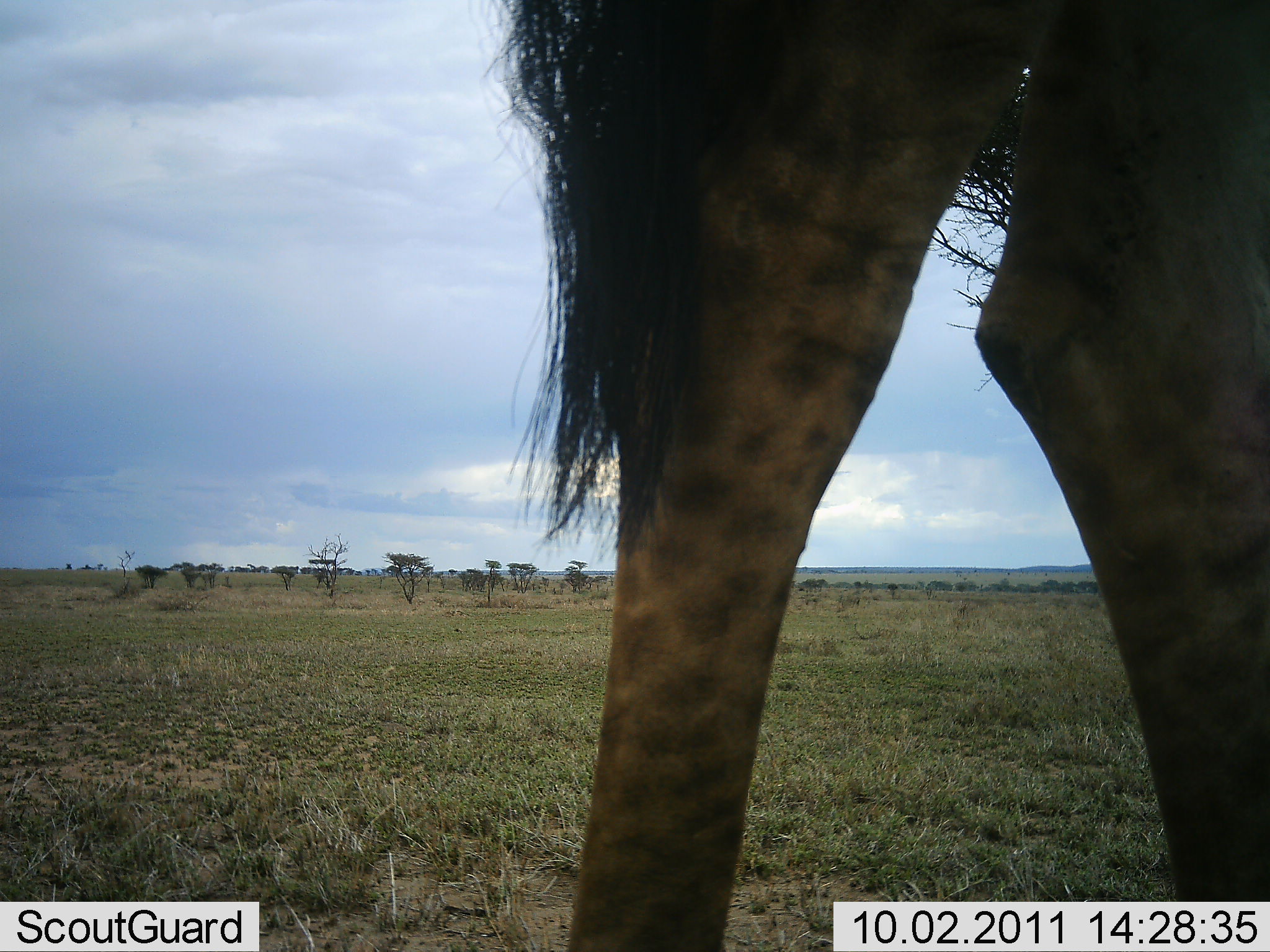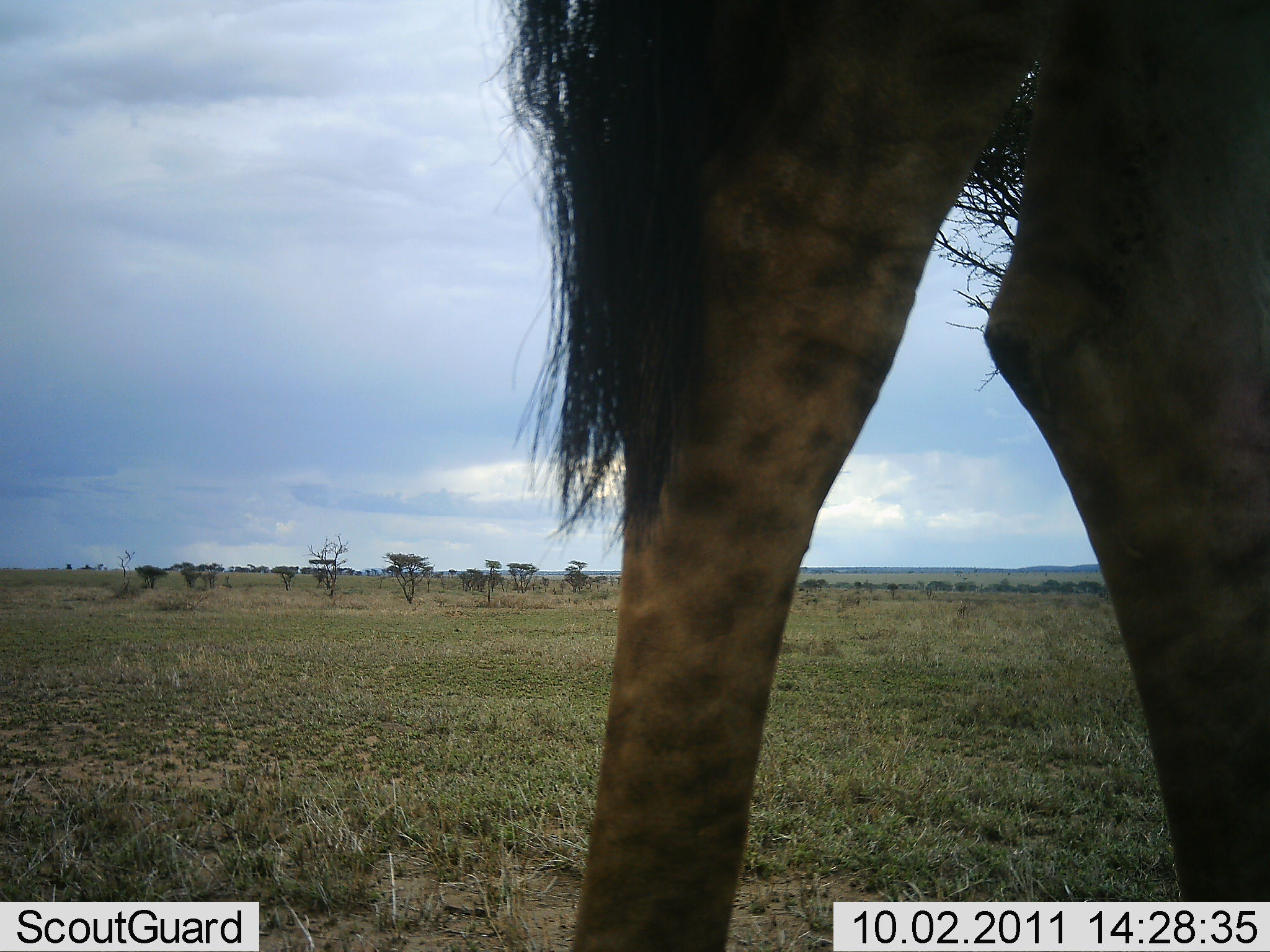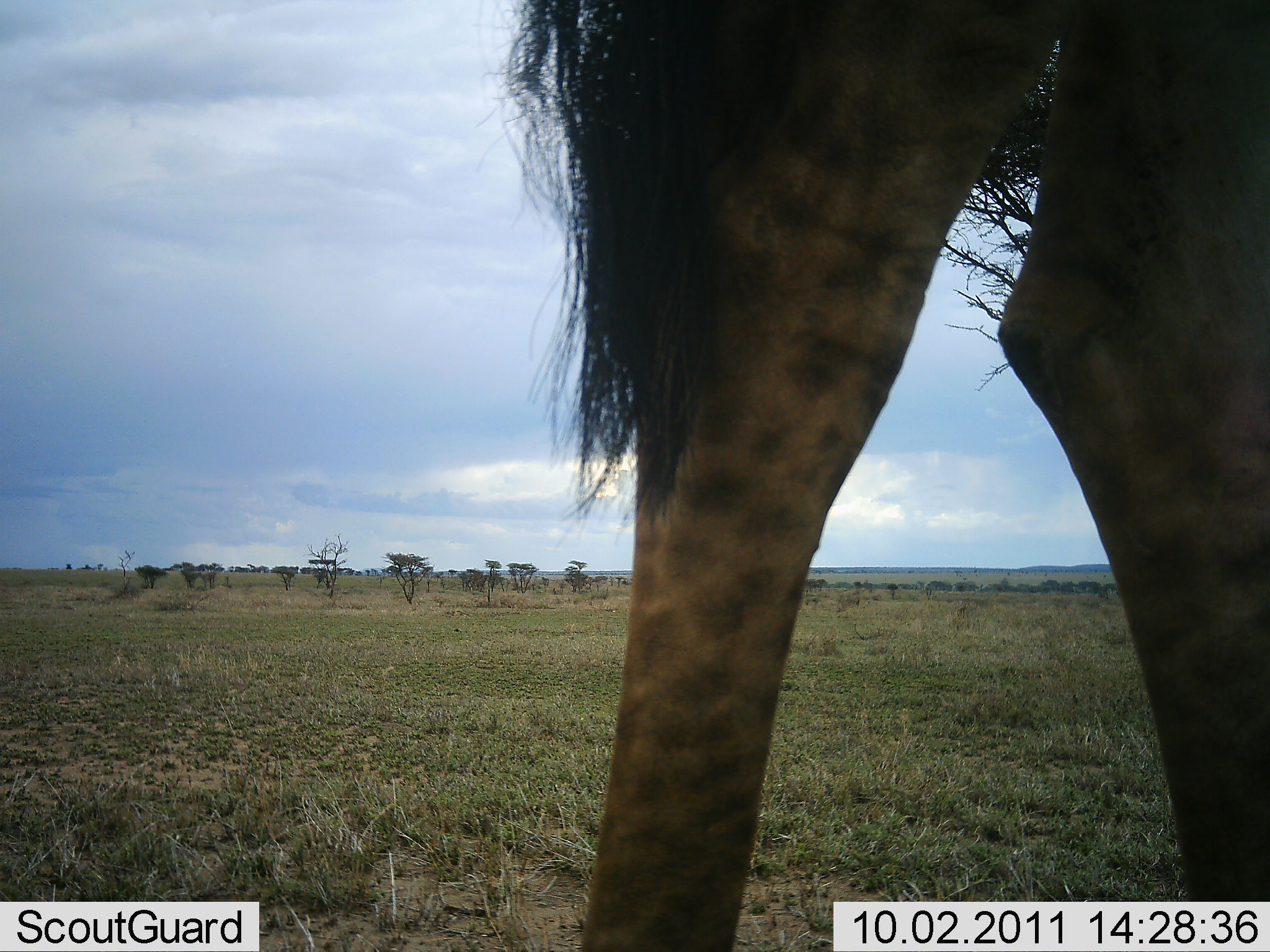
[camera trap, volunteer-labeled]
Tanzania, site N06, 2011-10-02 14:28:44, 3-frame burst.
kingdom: Animalia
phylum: Chordata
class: Mammalia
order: Artiodactyla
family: Giraffidae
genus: Giraffa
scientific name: Giraffa camelopardalis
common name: giraffe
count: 1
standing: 79%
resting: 0%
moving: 21%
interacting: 0%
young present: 0%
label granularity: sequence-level